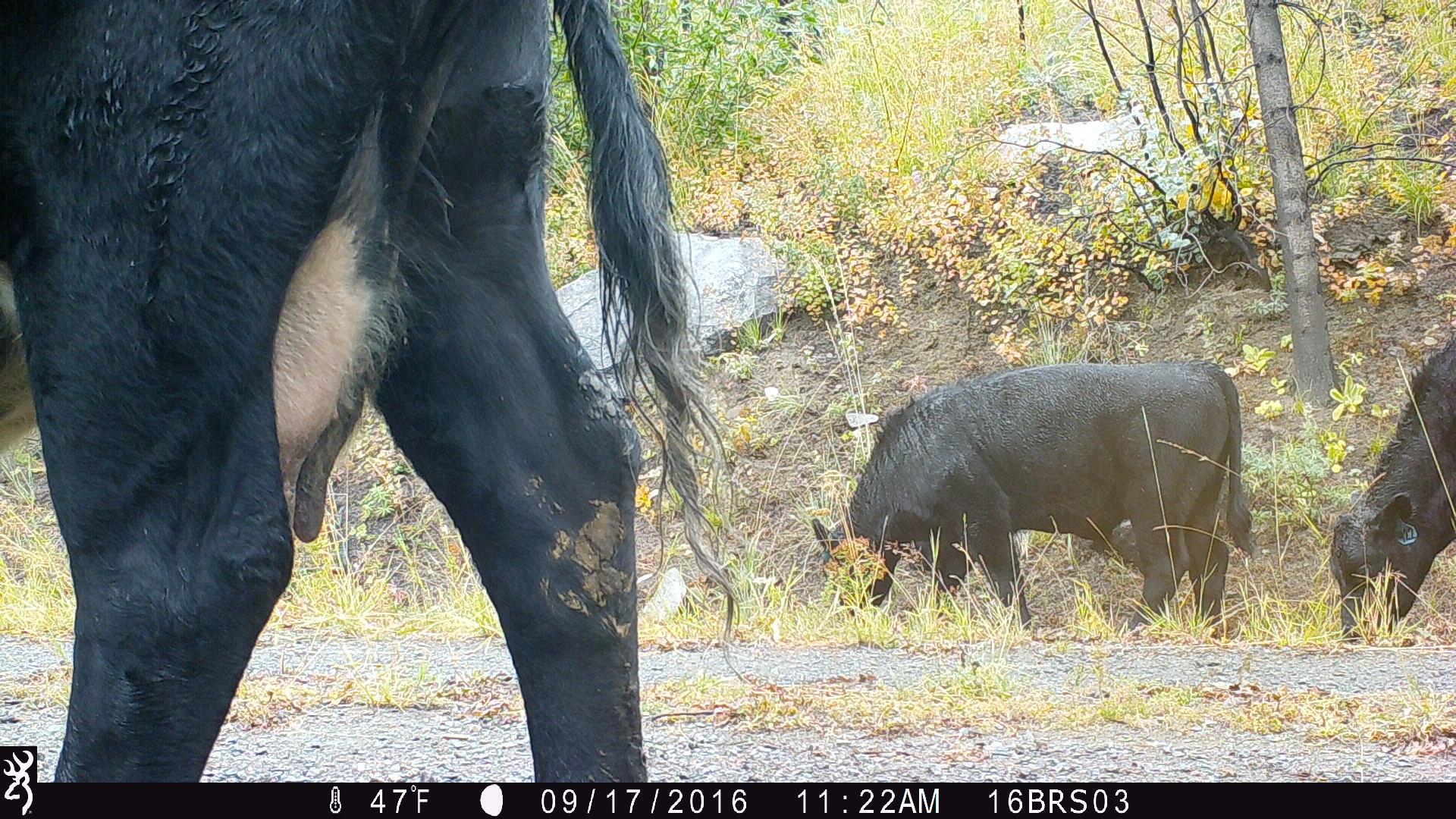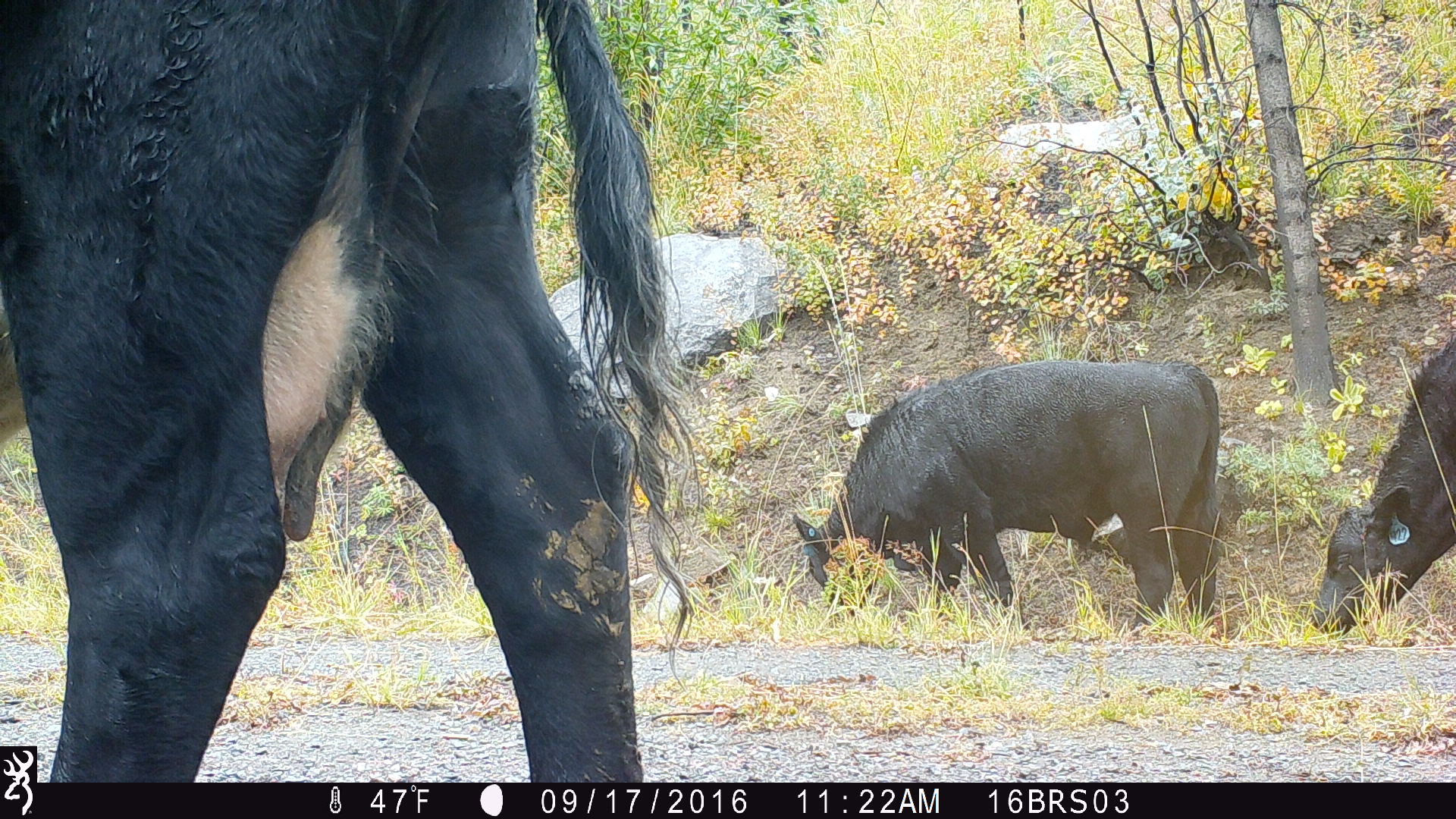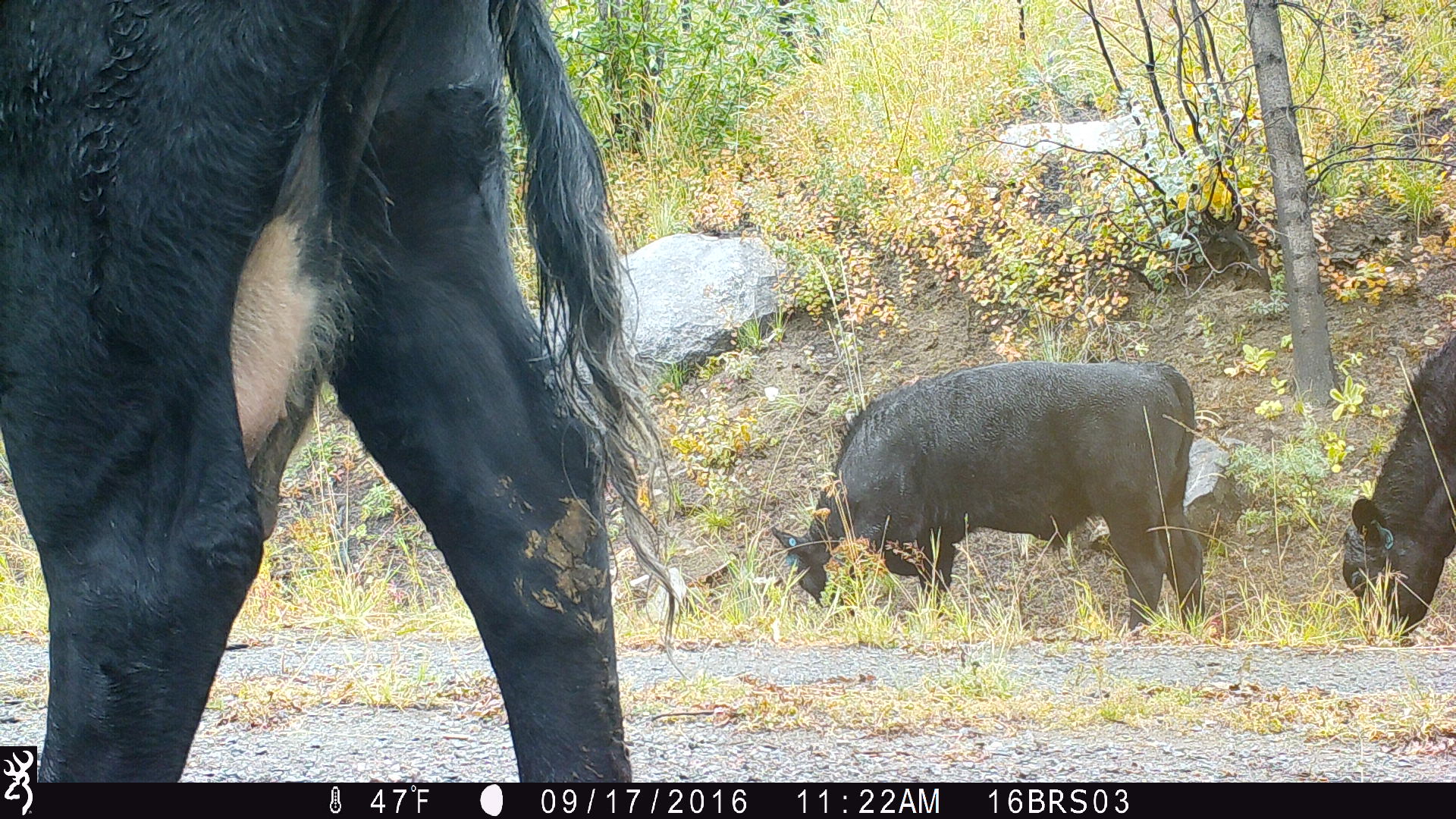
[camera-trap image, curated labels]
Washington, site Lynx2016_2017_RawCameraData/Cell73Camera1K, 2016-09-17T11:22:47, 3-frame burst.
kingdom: Animalia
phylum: Chordata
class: Mammalia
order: Artiodactyla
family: Bovidae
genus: Bos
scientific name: Bos taurus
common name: domestic cattle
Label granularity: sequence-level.